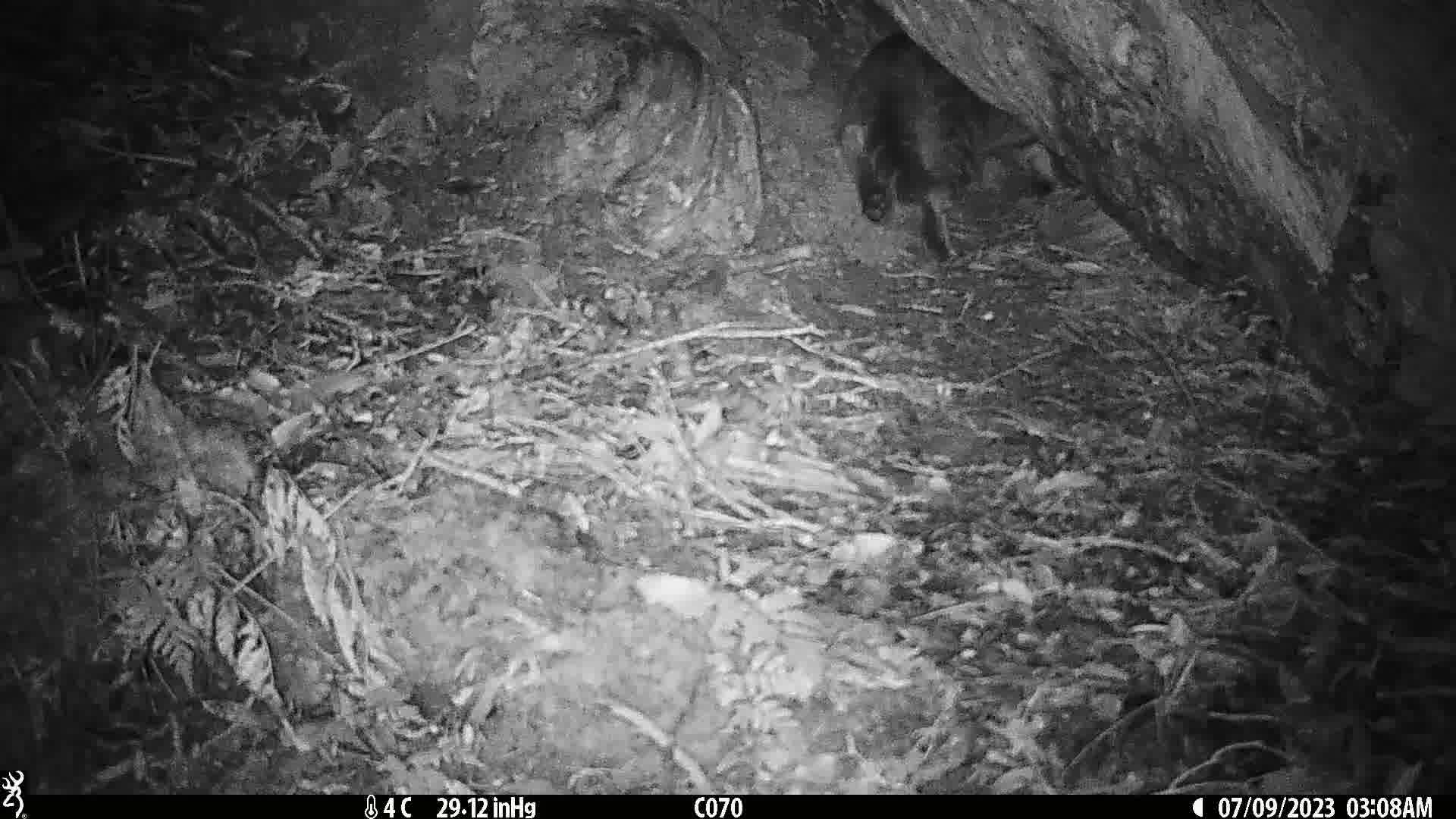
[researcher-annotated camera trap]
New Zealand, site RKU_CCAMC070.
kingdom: Animalia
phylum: Chordata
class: Mammalia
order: Carnivora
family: Felidae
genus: Felis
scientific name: Felis catus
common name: domestic cat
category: cat